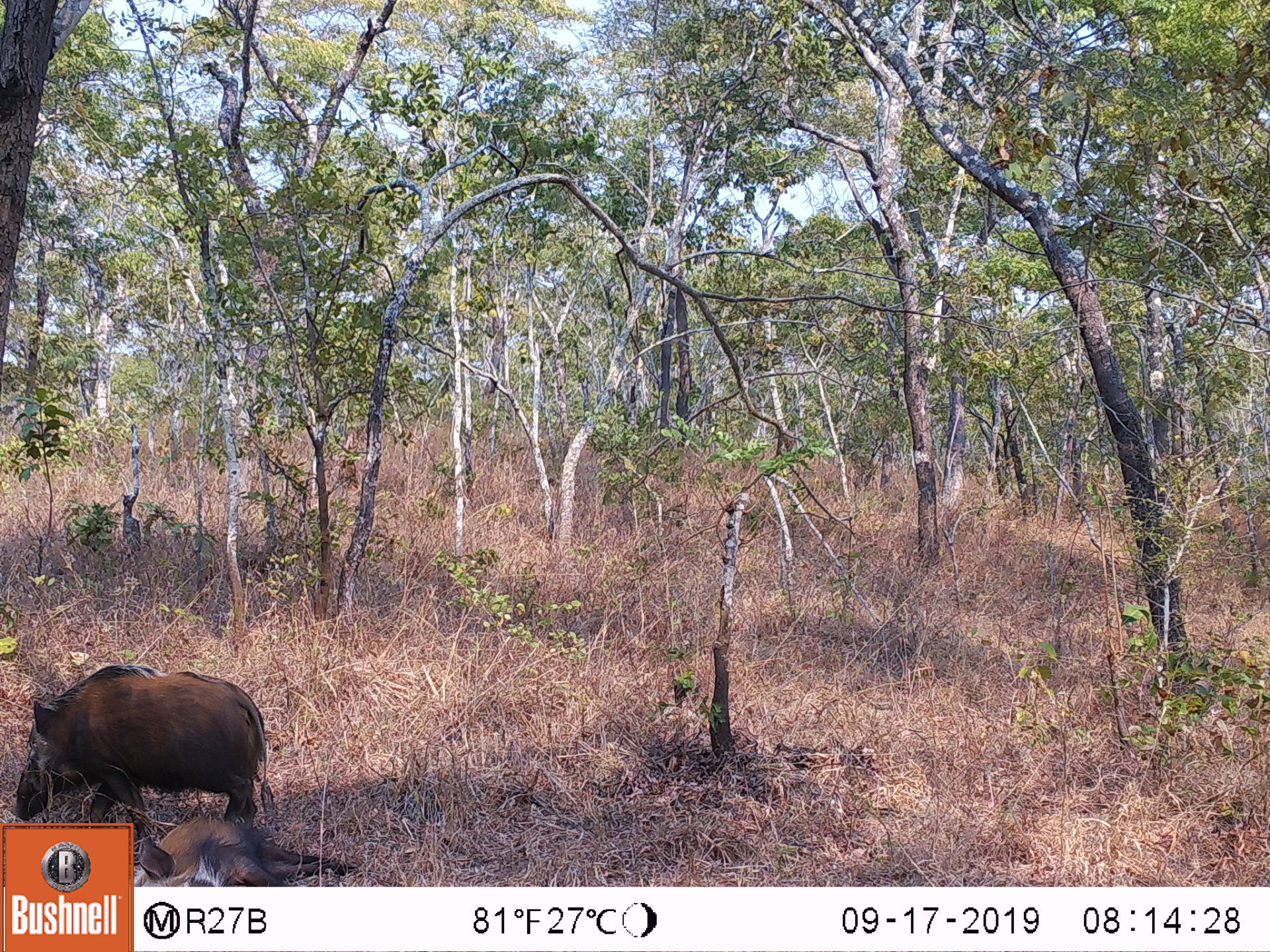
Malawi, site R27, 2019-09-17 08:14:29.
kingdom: Animalia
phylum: Chordata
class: Mammalia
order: Artiodactyla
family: Suidae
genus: Potamochoerus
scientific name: Potamochoerus larvatus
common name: bushpig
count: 2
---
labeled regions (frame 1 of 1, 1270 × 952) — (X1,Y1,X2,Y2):
bushpig: (7,666,269,821); (132,819,345,885)